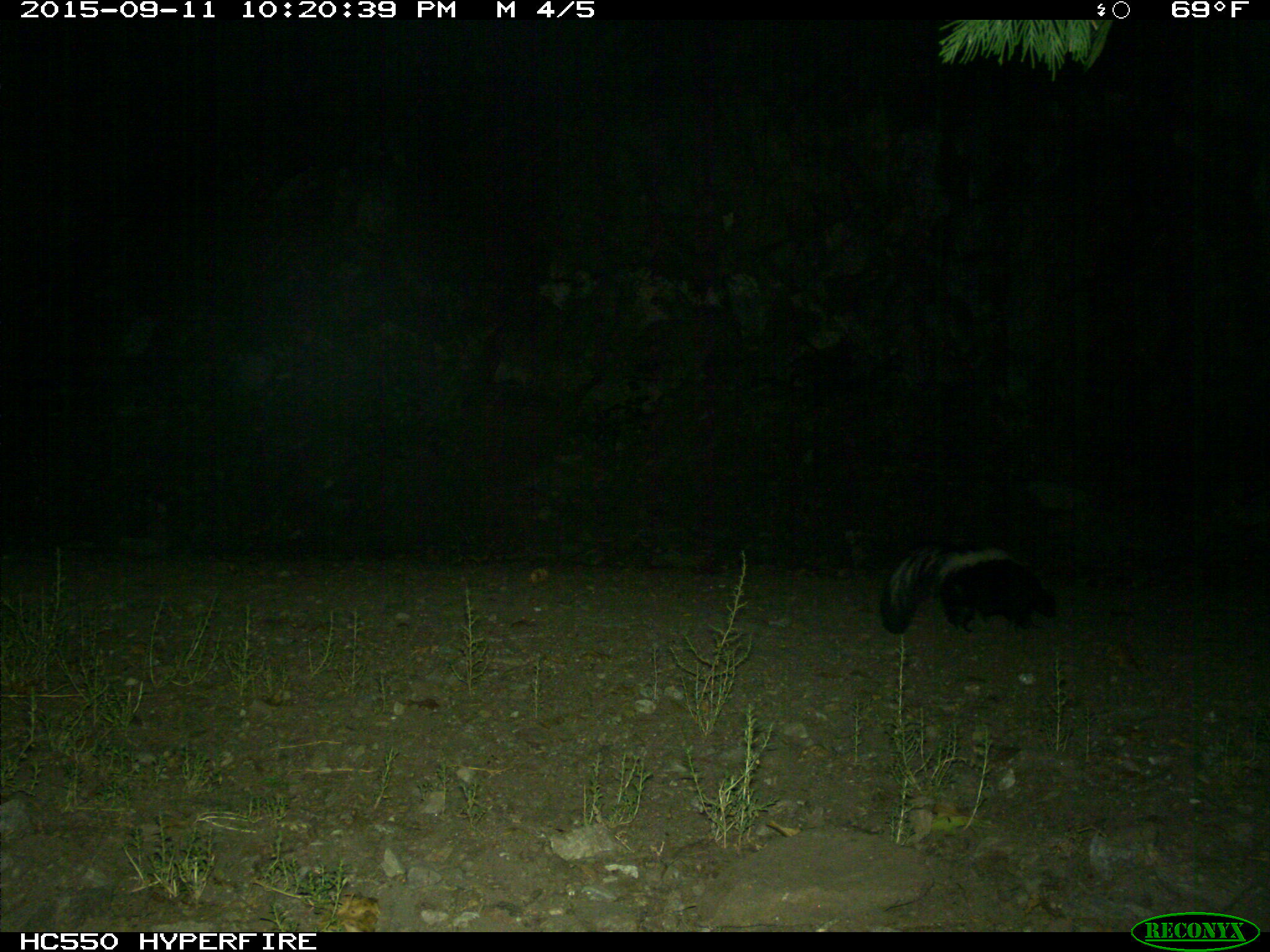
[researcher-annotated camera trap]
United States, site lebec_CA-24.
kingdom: Animalia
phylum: Chordata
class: Mammalia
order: Carnivora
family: Mephitidae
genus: Mephitis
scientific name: Mephitis mephitis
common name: striped skunk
Mephitis mephitis (striped skunk).